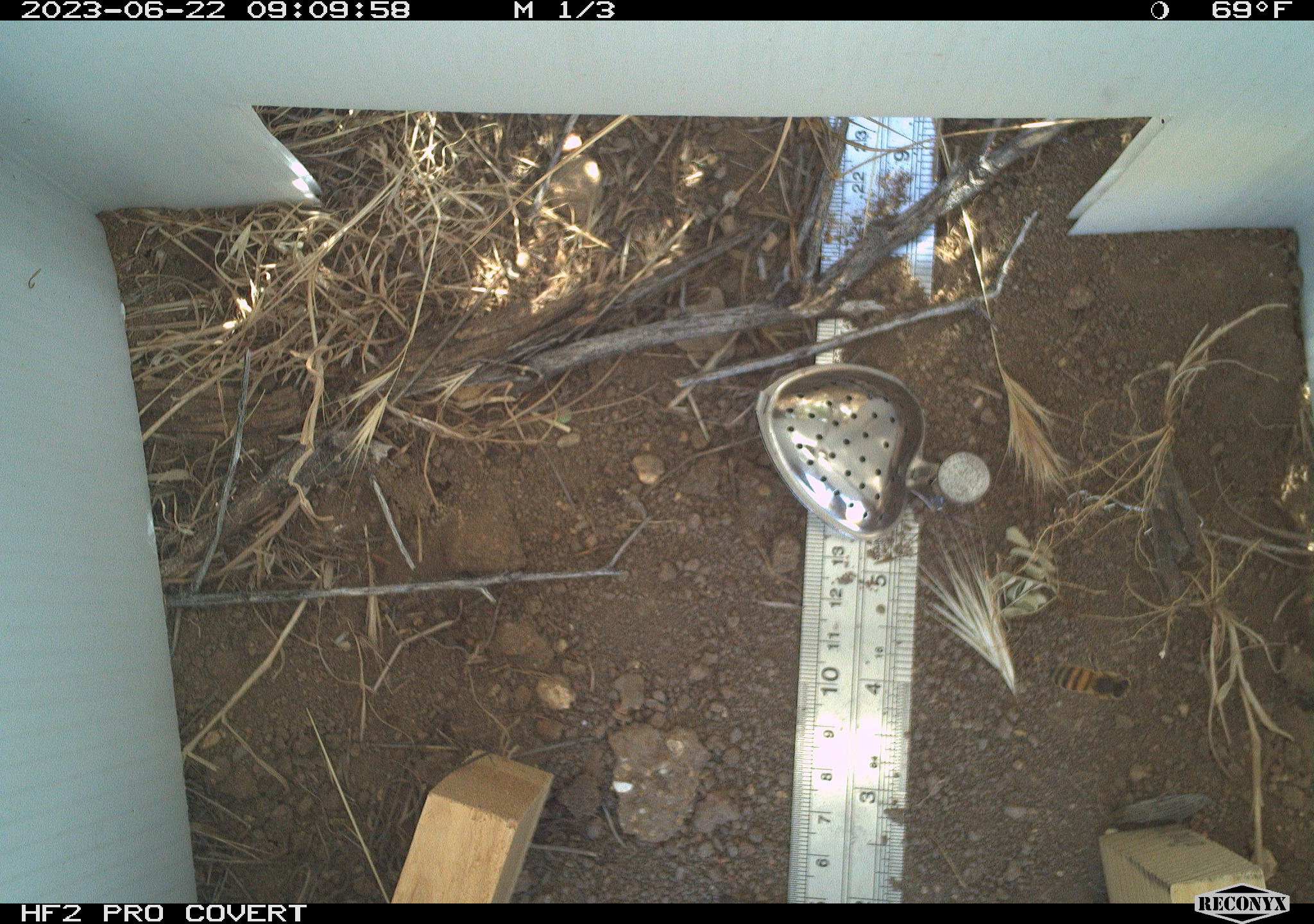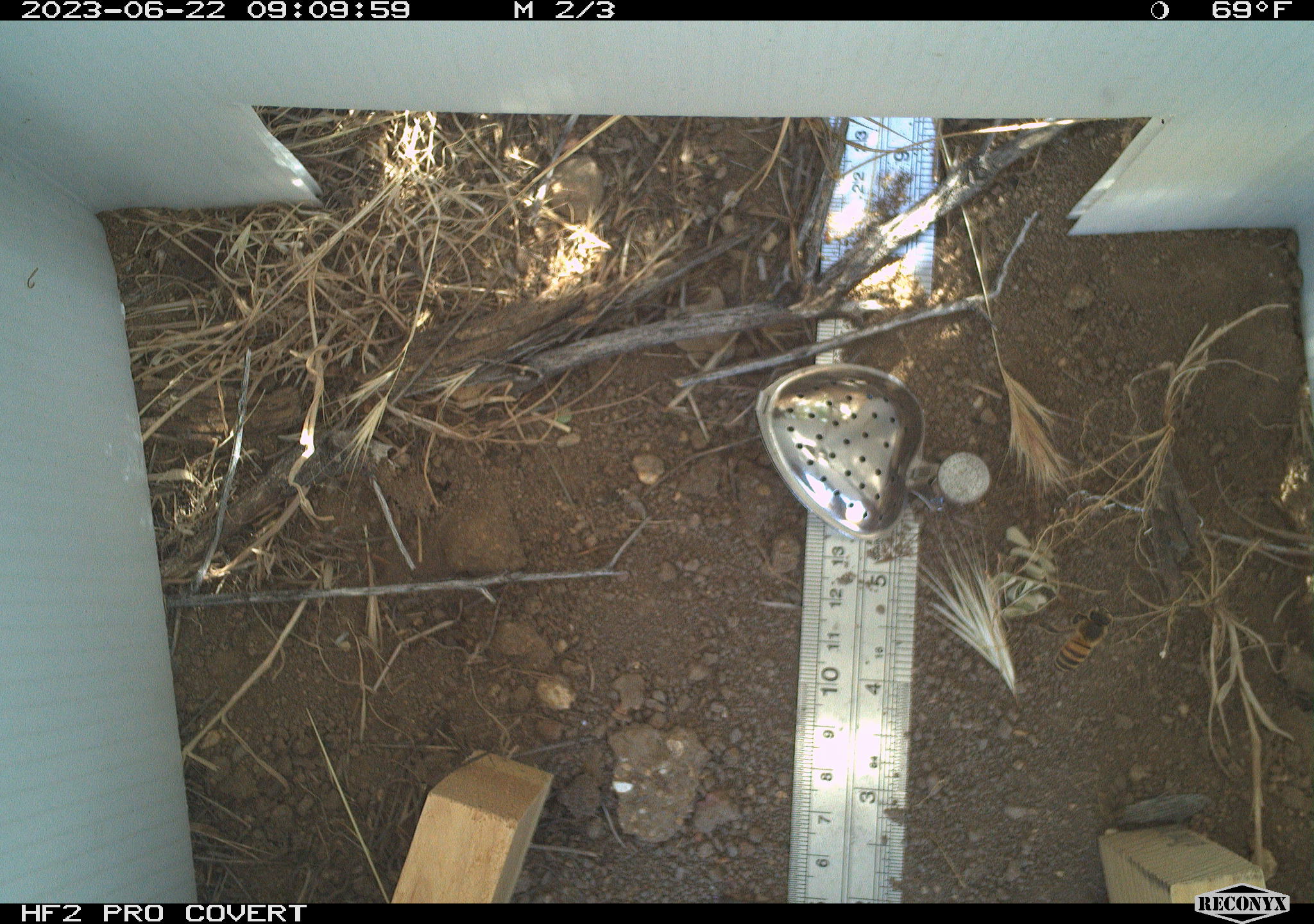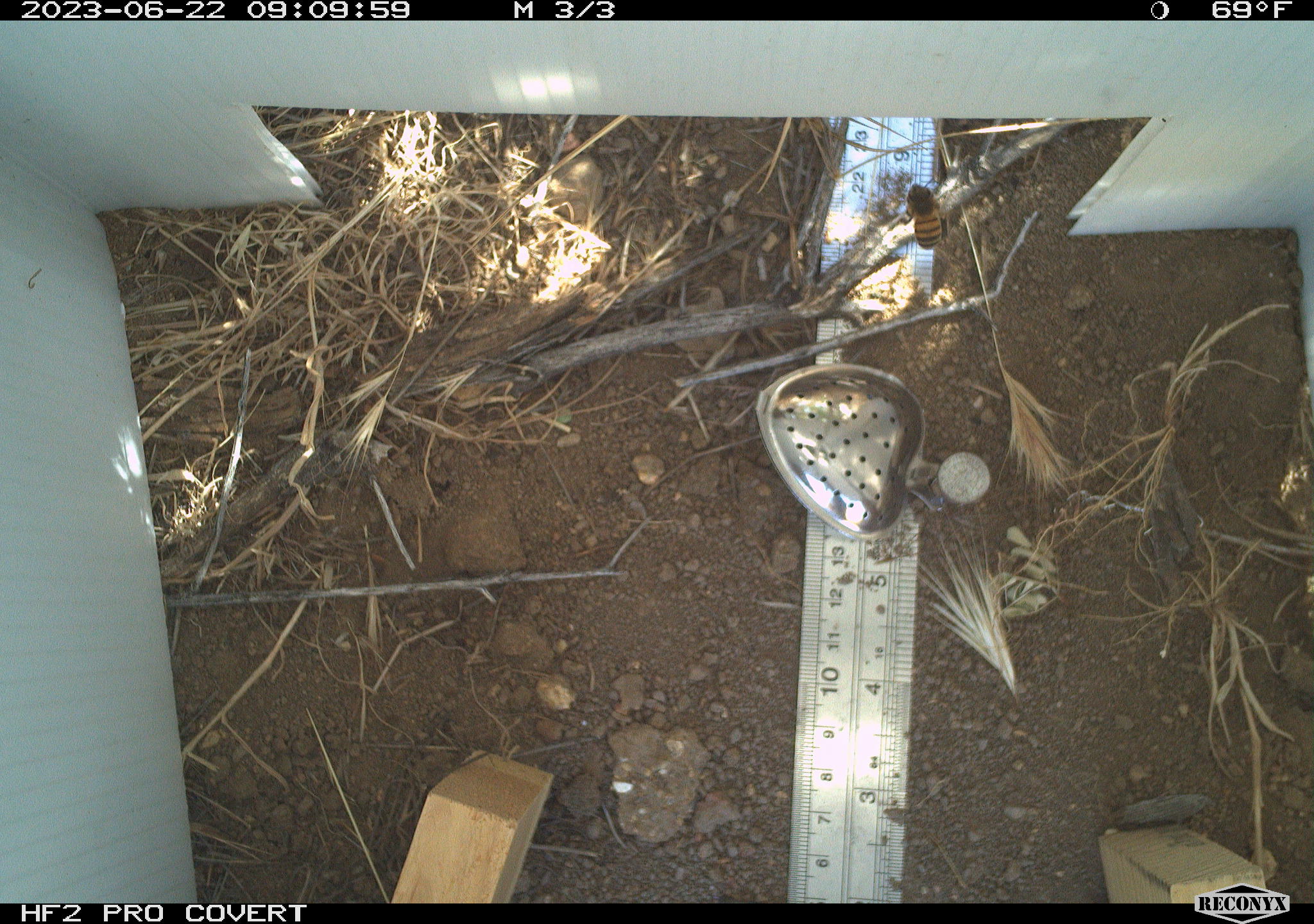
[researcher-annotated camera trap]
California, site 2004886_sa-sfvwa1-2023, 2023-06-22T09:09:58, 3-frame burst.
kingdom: Animalia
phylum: Arthropoda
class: Insecta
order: Hymenoptera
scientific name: Hymenoptera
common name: ants, bees, wasps, and sawflies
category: hymenoptera order